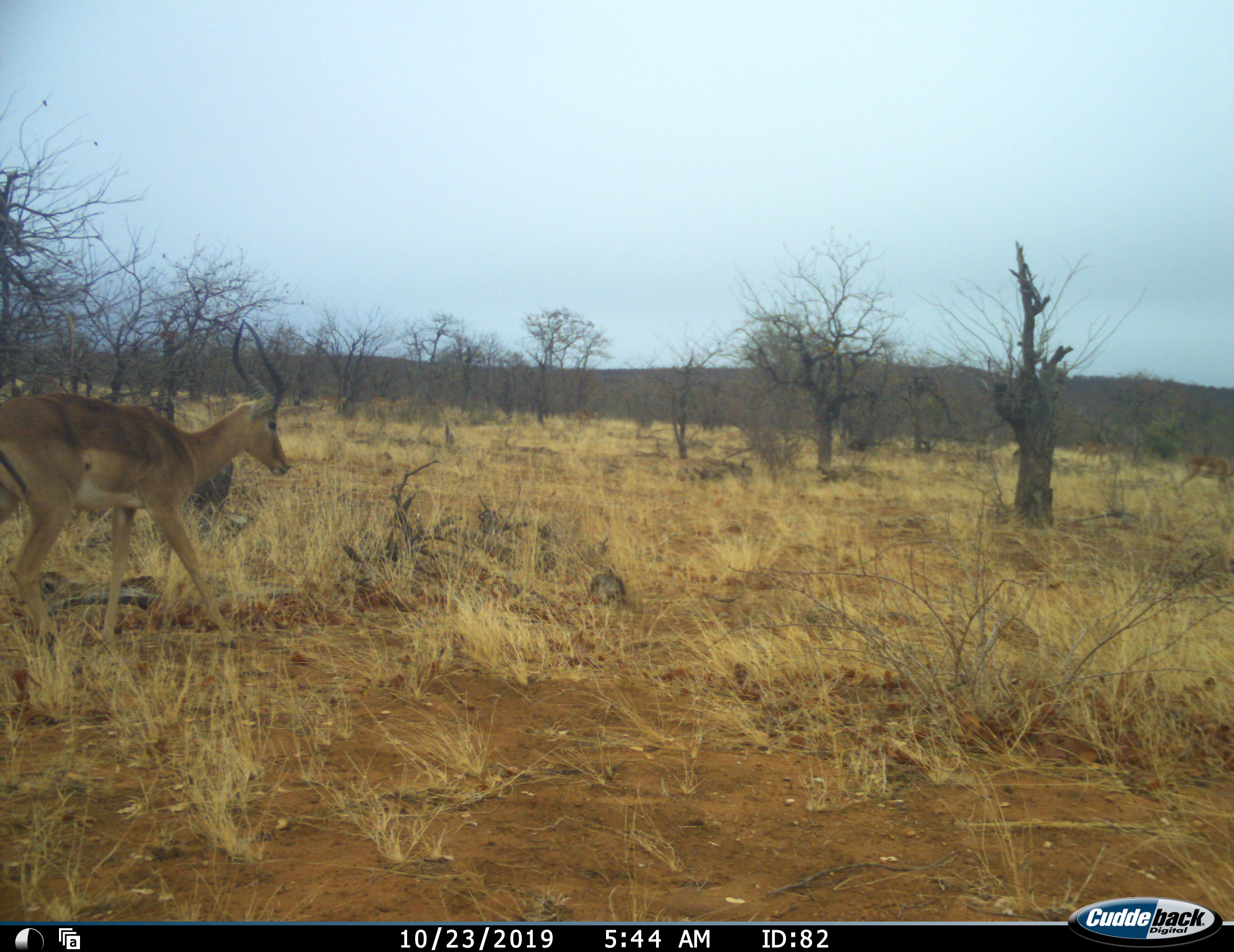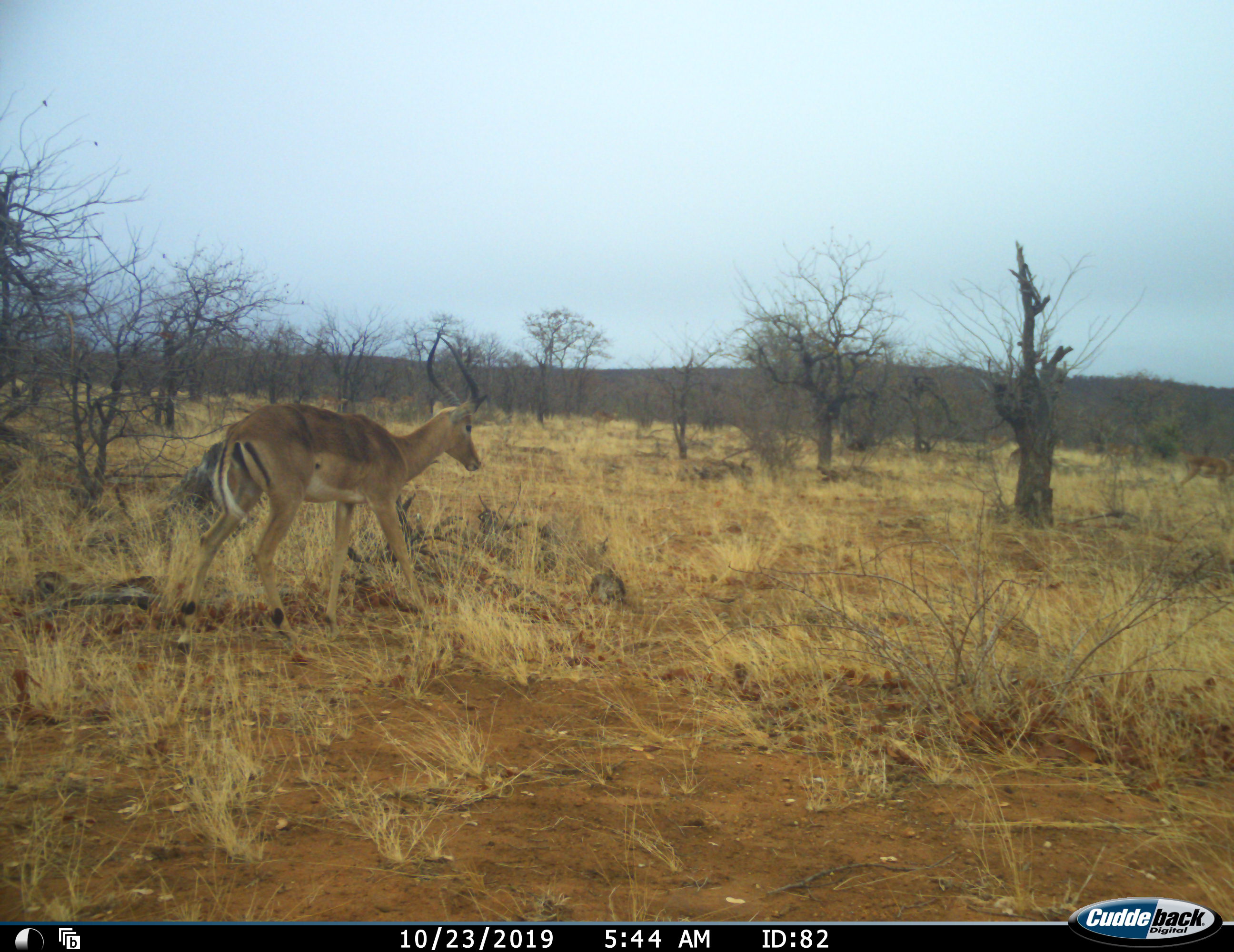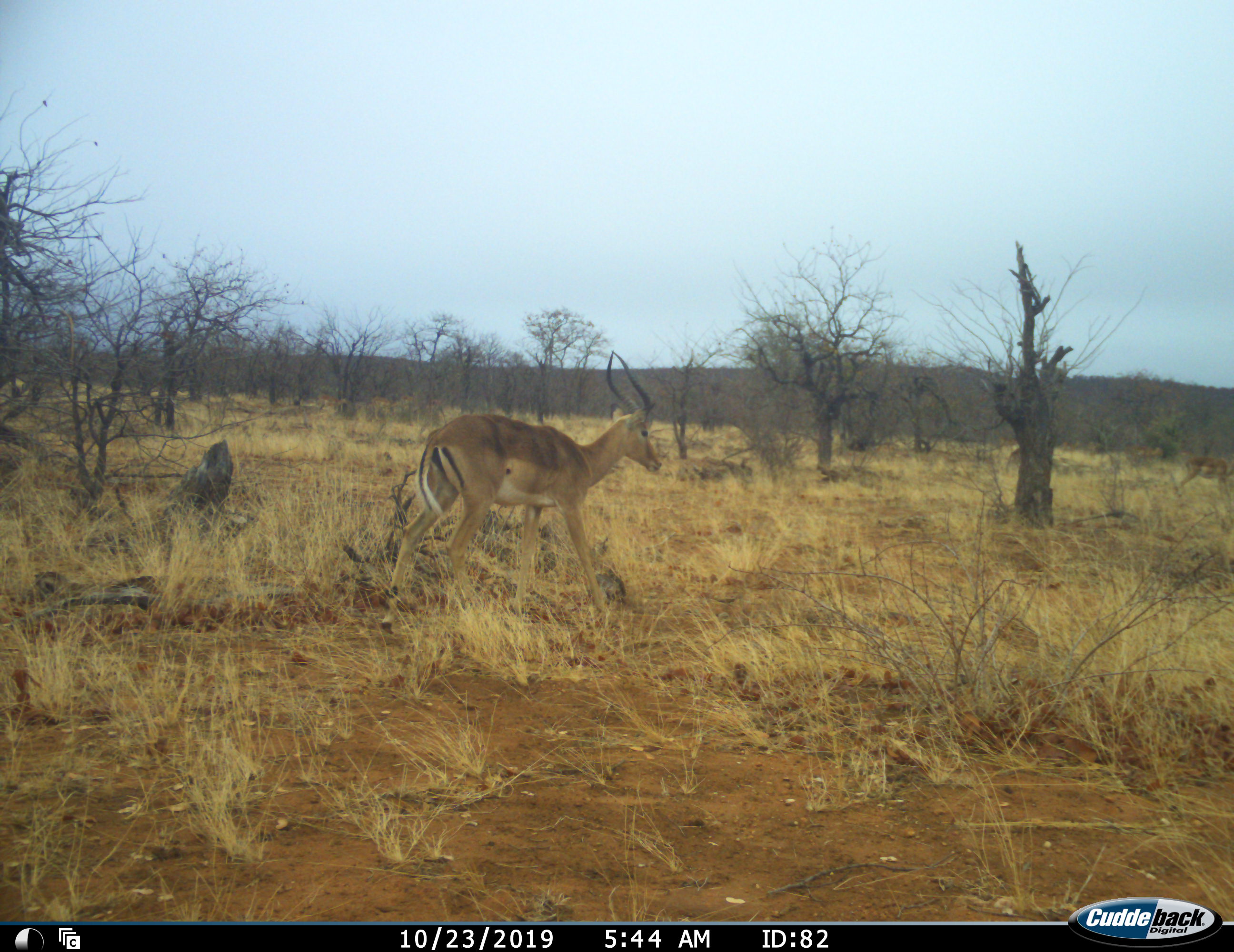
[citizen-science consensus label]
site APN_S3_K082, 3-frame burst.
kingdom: Animalia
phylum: Chordata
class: Mammalia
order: Artiodactyla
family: Bovidae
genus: Aepyceros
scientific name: Aepyceros melampus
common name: impala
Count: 1.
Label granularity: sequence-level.